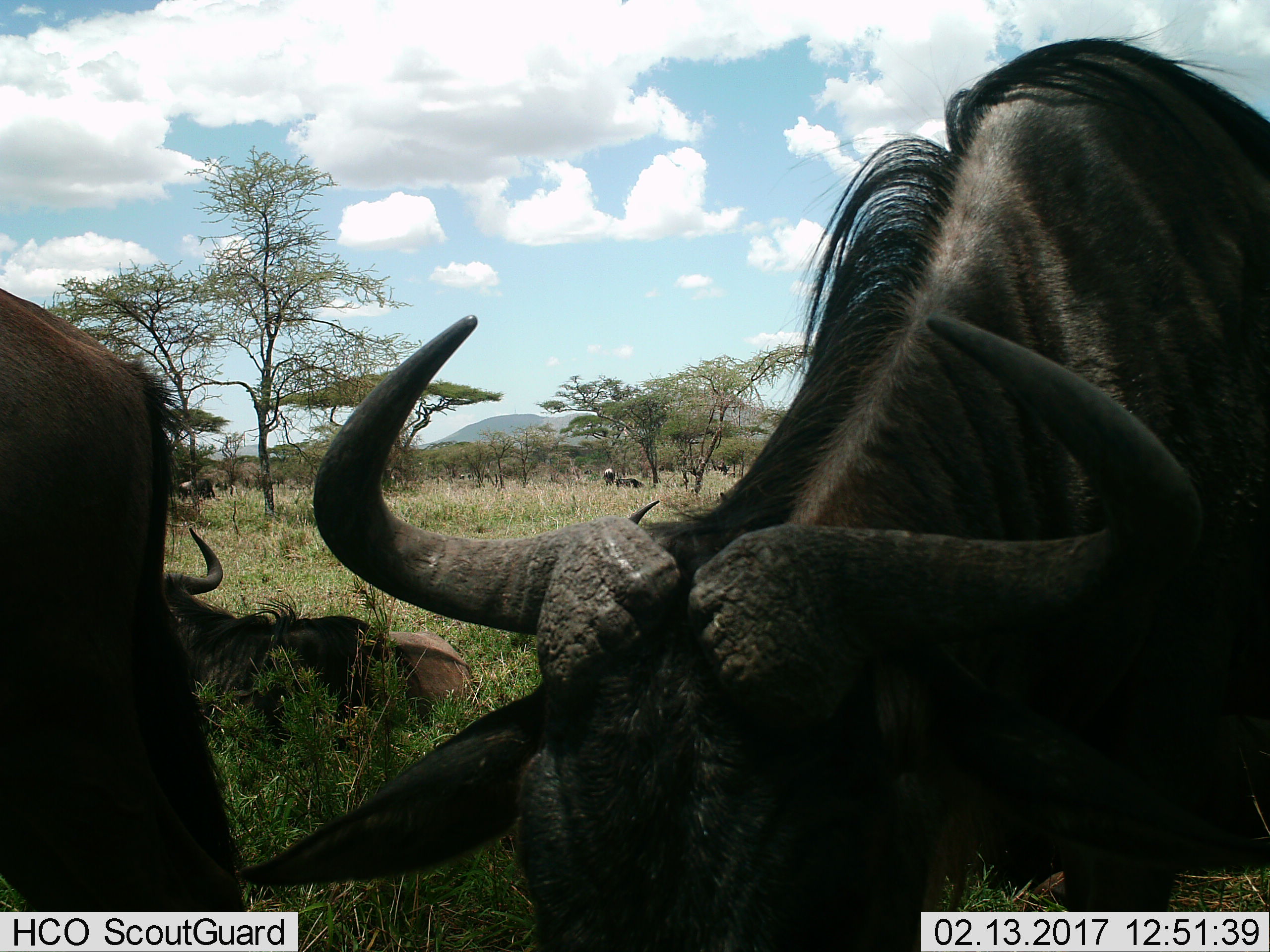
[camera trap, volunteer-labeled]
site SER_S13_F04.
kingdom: Animalia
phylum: Chordata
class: Mammalia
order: Artiodactyla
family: Bovidae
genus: Connochaetes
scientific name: Connochaetes taurinus taurinus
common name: blue wildebeest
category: wildebeestblue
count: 6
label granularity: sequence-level